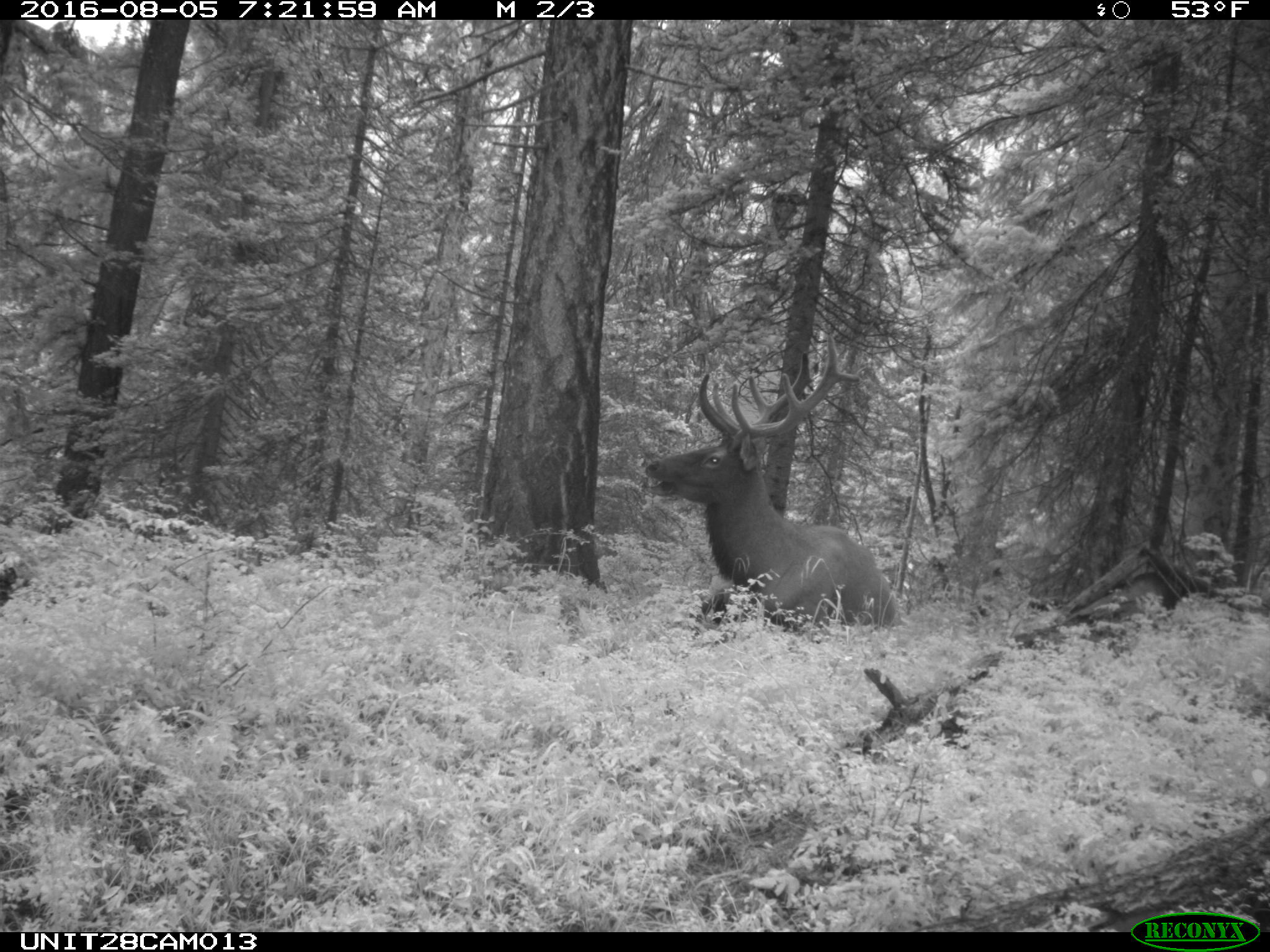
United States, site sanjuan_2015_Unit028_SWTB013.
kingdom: Animalia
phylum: Chordata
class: Mammalia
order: Artiodactyla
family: Cervidae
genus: Cervus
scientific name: Cervus elaphus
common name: red deer